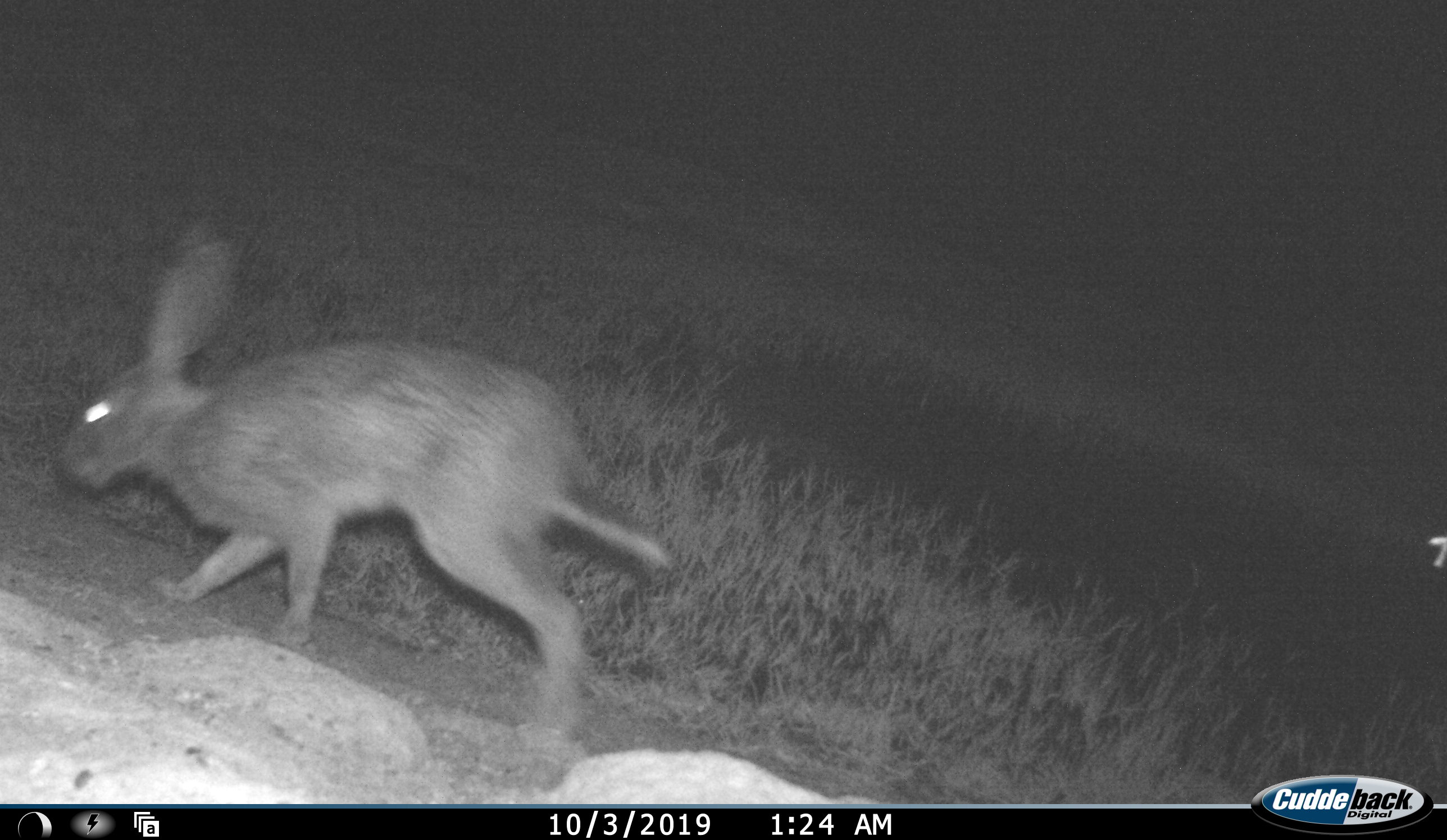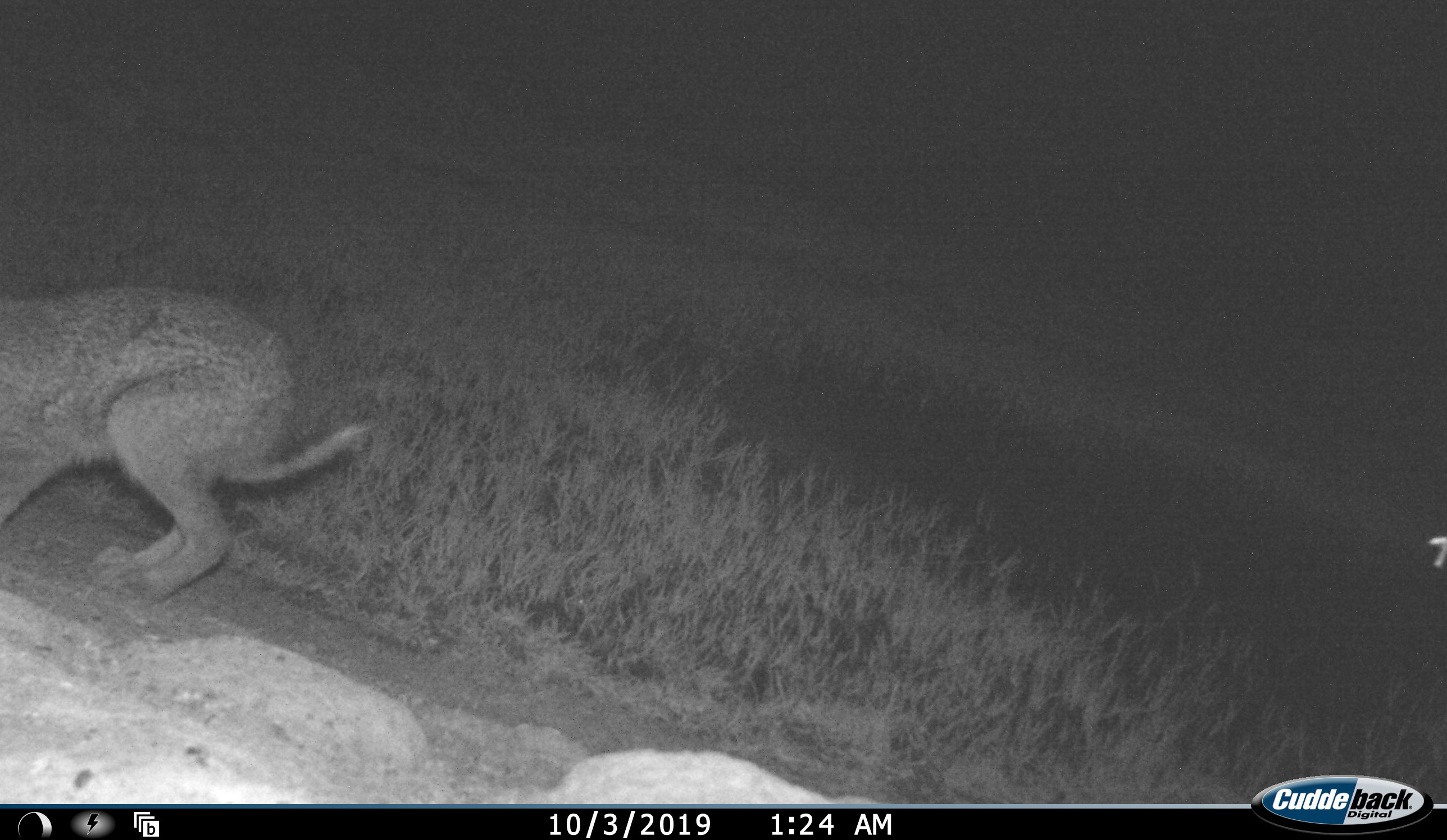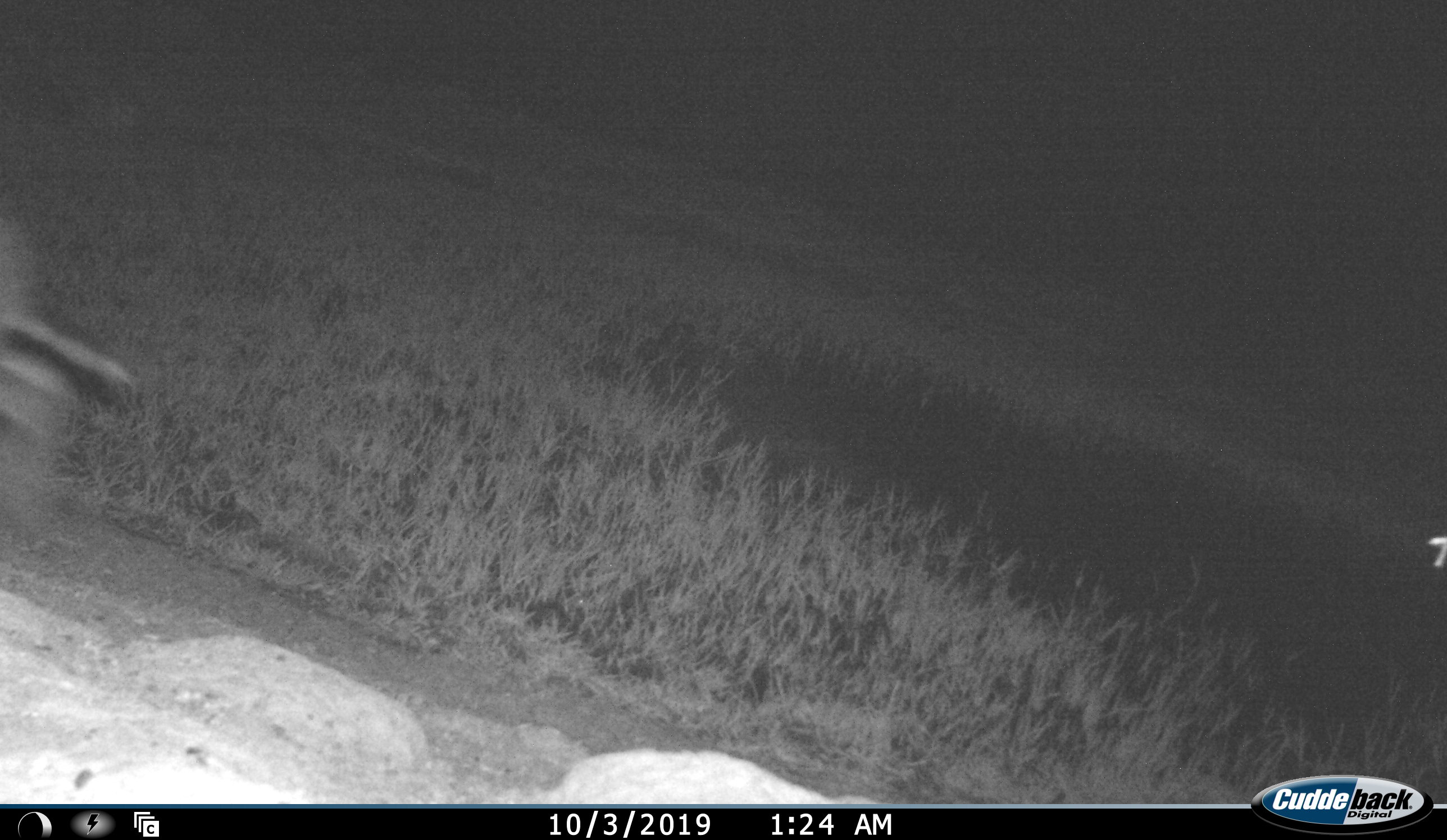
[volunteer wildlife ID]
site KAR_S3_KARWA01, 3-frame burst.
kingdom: Animalia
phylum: Chordata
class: Mammalia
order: Lagomorpha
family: Leporidae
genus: Lepus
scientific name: Lepus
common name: hare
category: hareunknown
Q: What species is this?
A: Hareunknown (hare) (Lepus).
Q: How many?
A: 1.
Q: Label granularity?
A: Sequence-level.